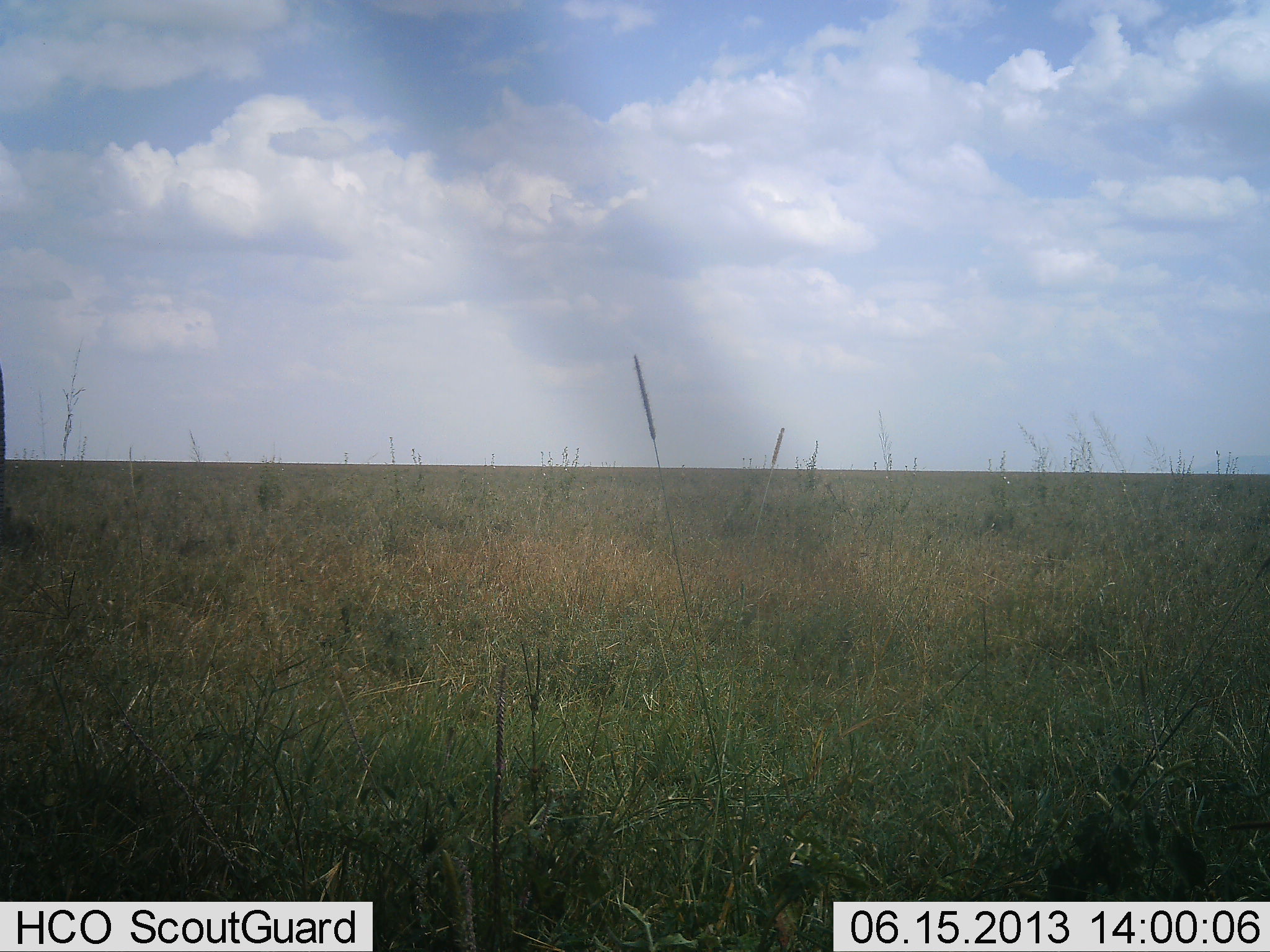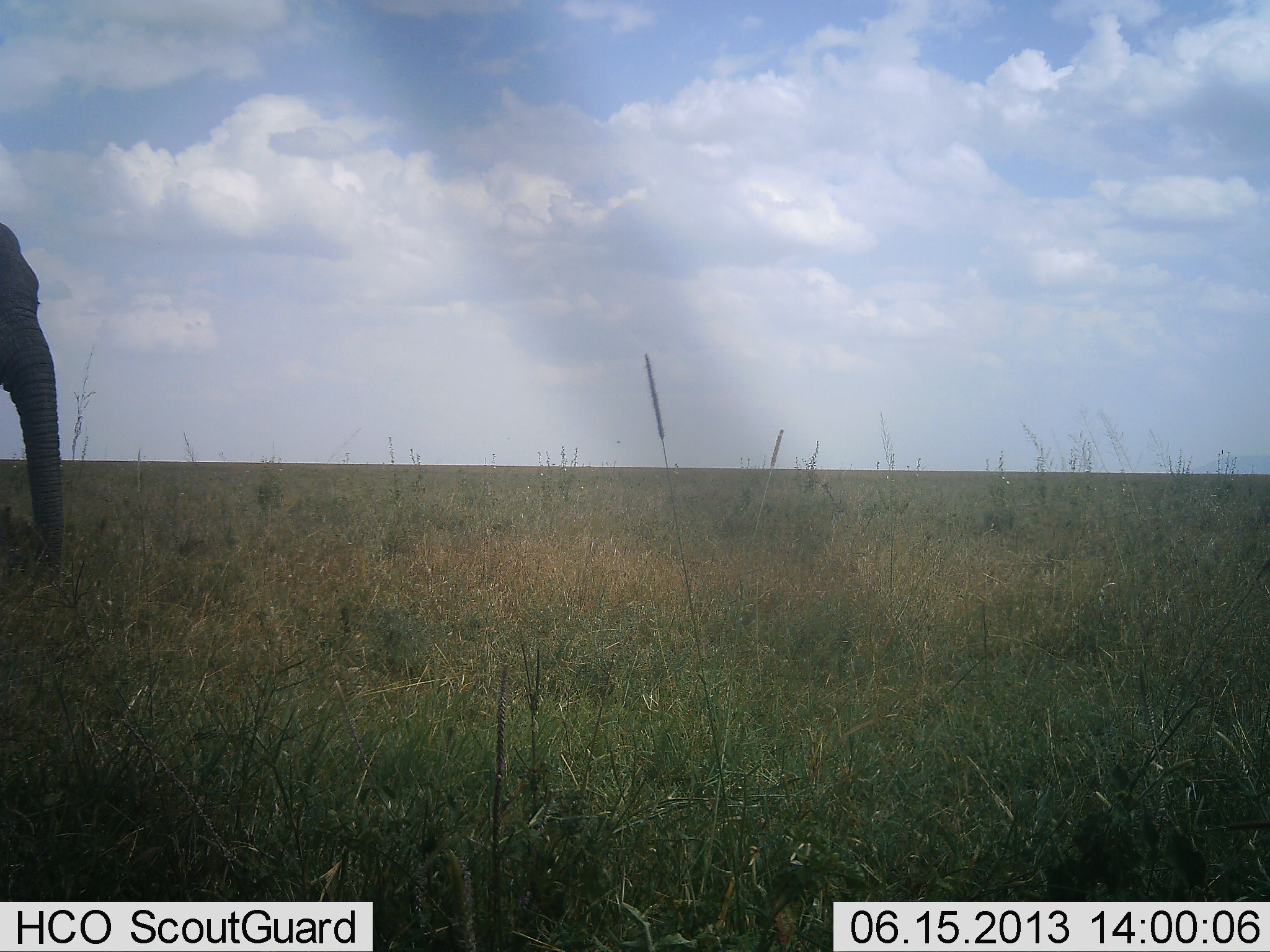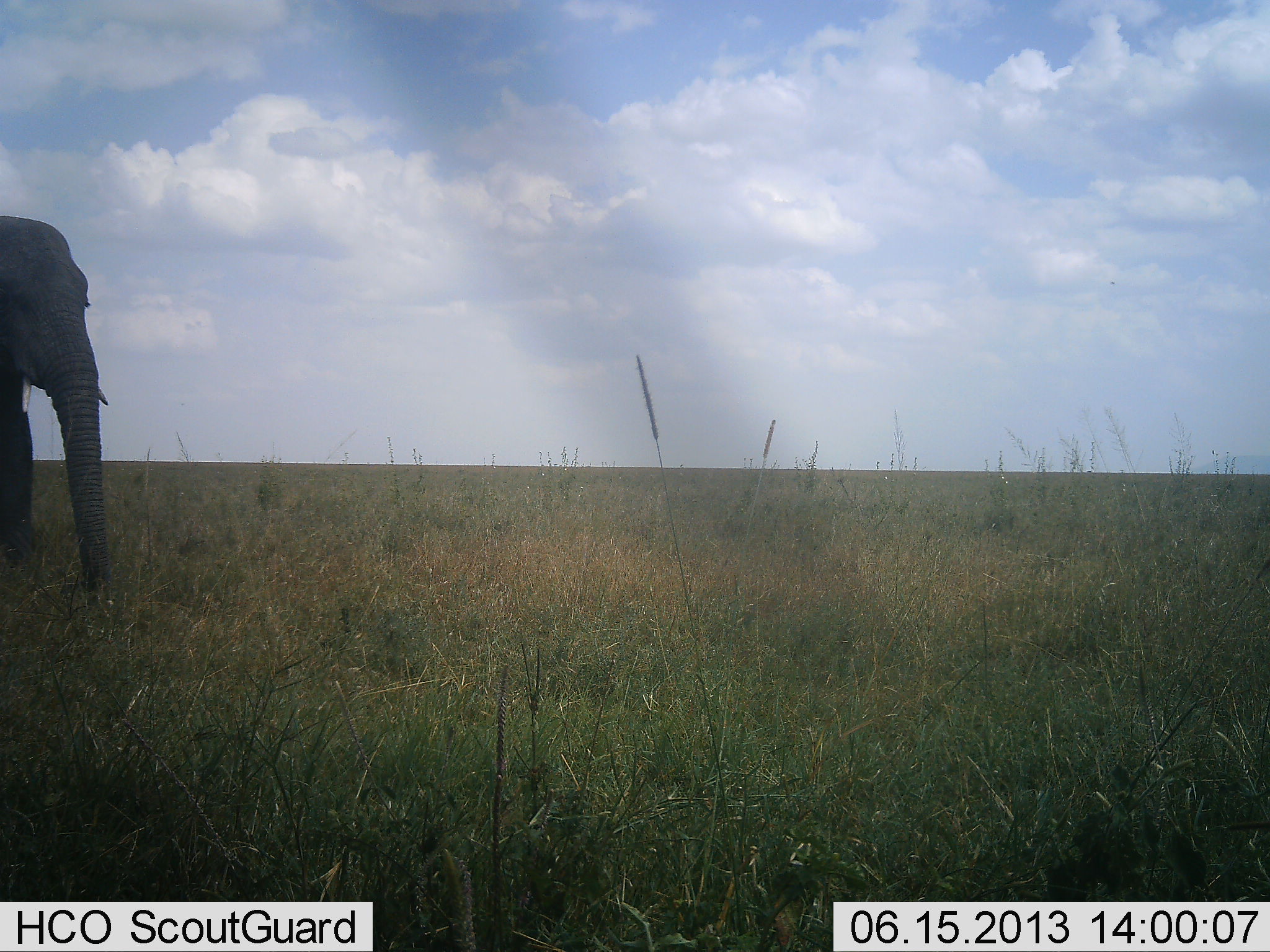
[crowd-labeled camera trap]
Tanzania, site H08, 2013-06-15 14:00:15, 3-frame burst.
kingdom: Animalia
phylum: Chordata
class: Mammalia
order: Proboscidea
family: Elephantidae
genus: Loxodonta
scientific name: Loxodonta africana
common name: african bush elephant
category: elephant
Elephant (african bush elephant) (Loxodonta africana), count 1. Behavior (volunteer vote fractions): standing 13%, resting 0%, moving 87%, interacting 0%. Young present (vote fraction): 0%. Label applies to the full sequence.